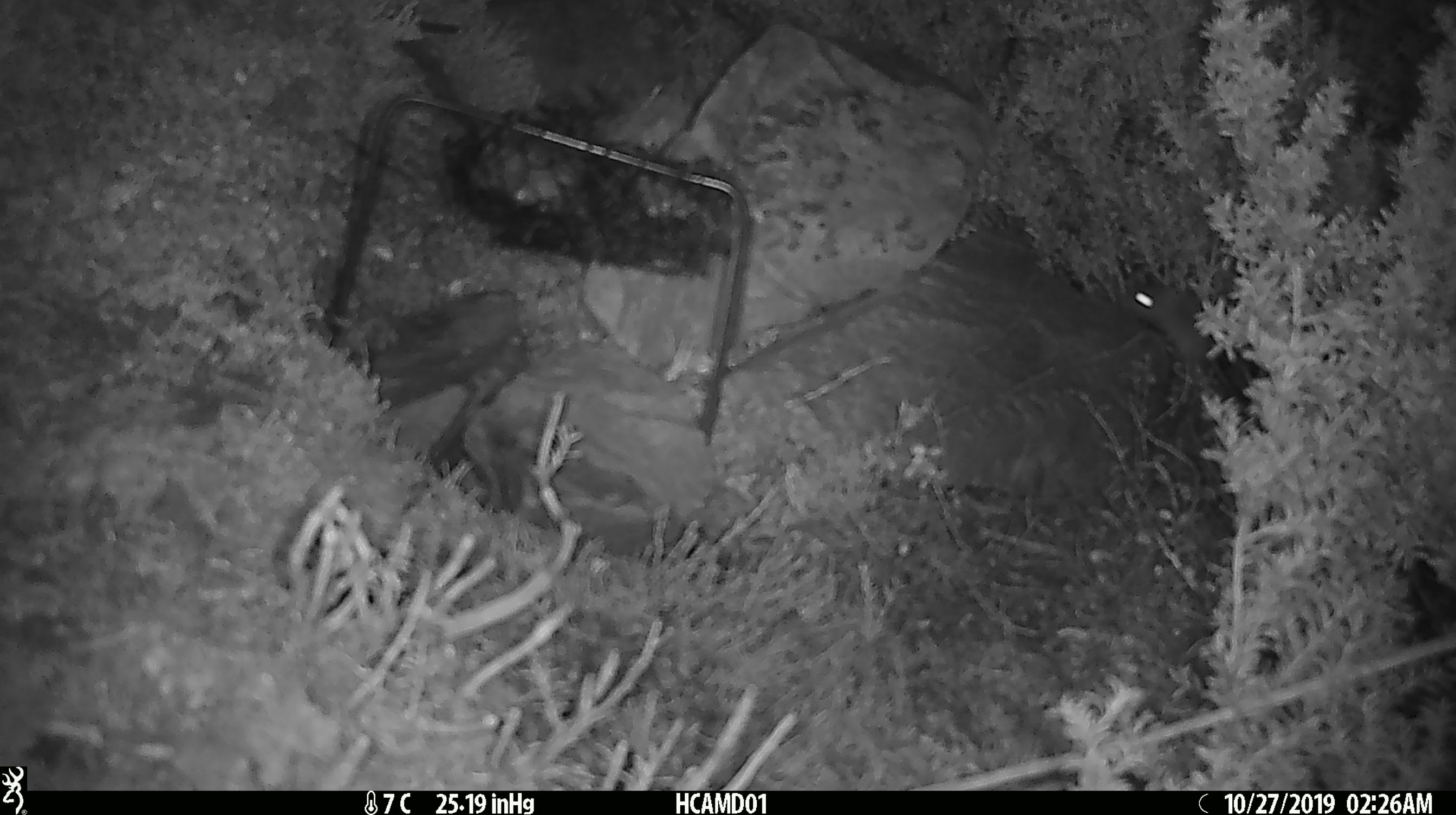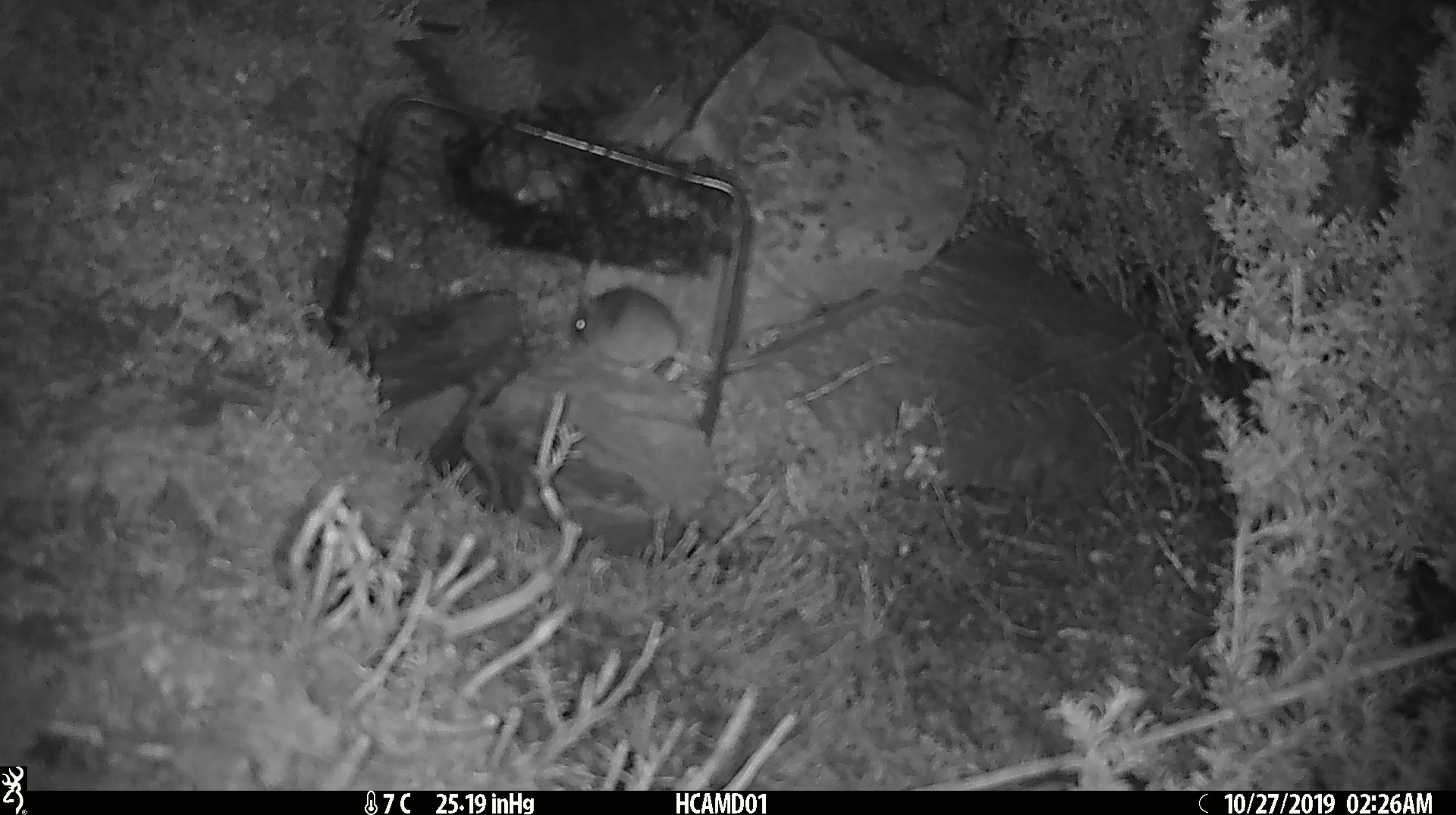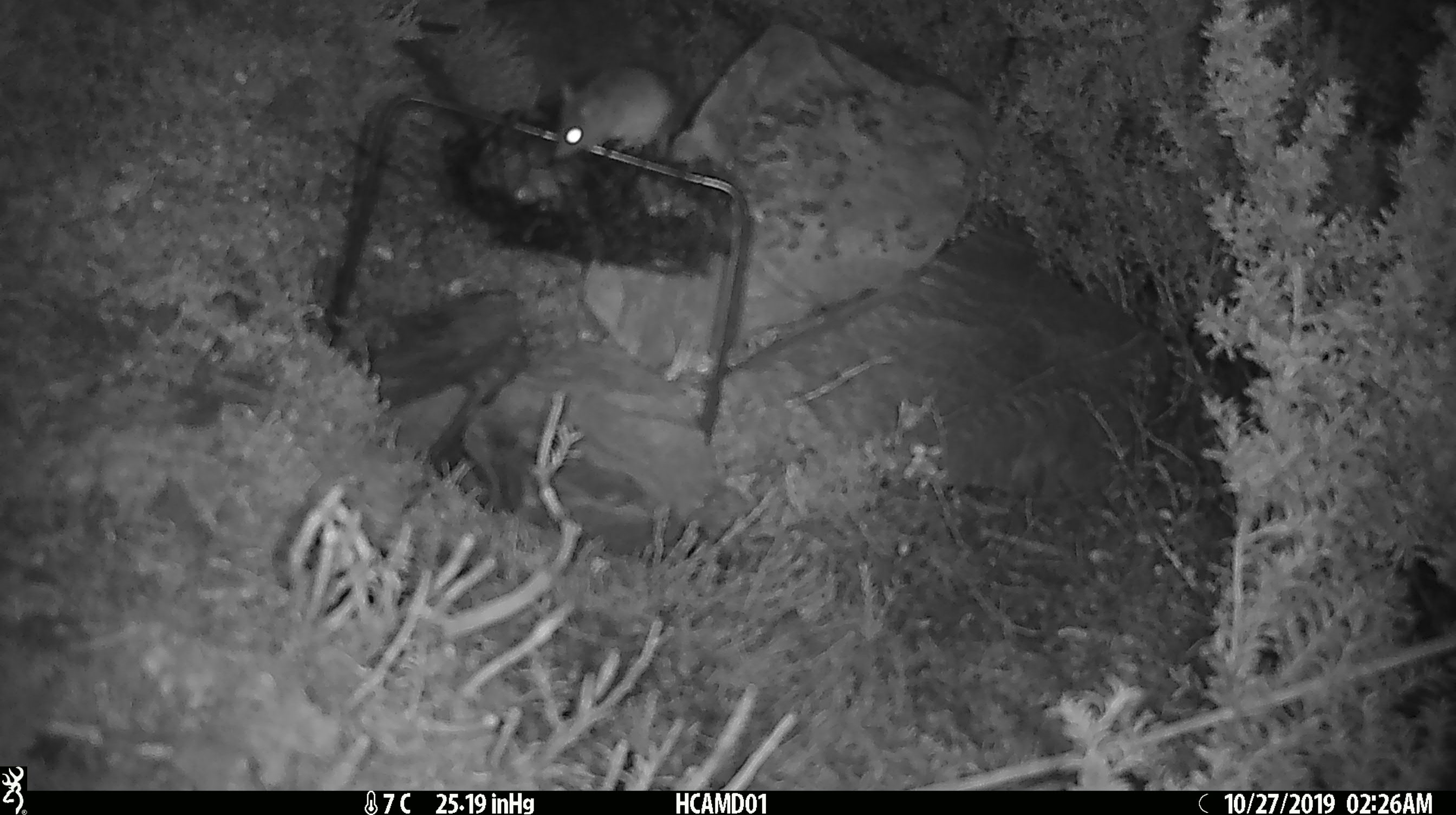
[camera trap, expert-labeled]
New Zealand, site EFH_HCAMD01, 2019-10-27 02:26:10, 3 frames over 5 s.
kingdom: Animalia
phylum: Chordata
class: Mammalia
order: Rodentia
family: Muridae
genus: Mus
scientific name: Mus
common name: mouse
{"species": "mouse (Mus)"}